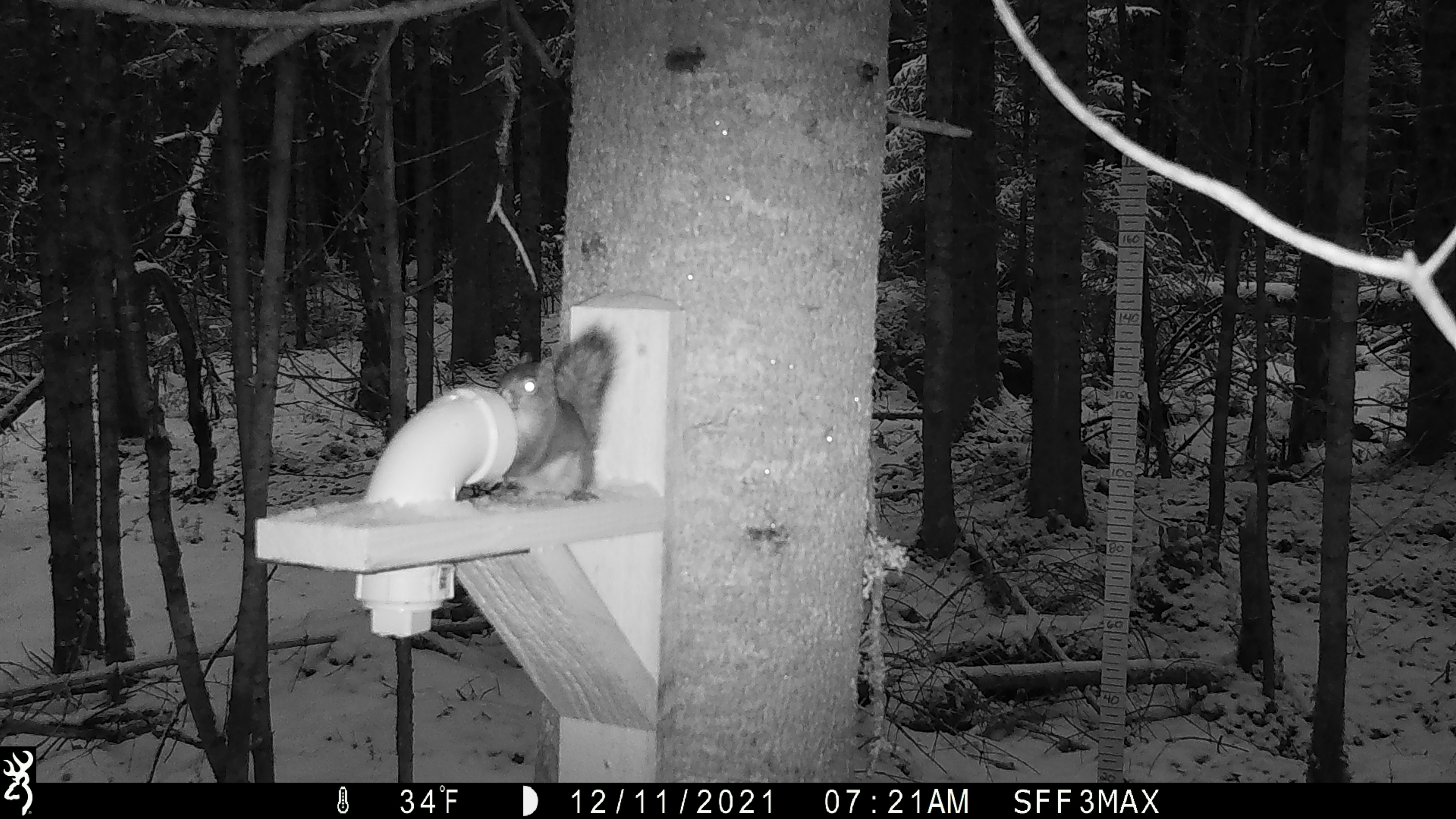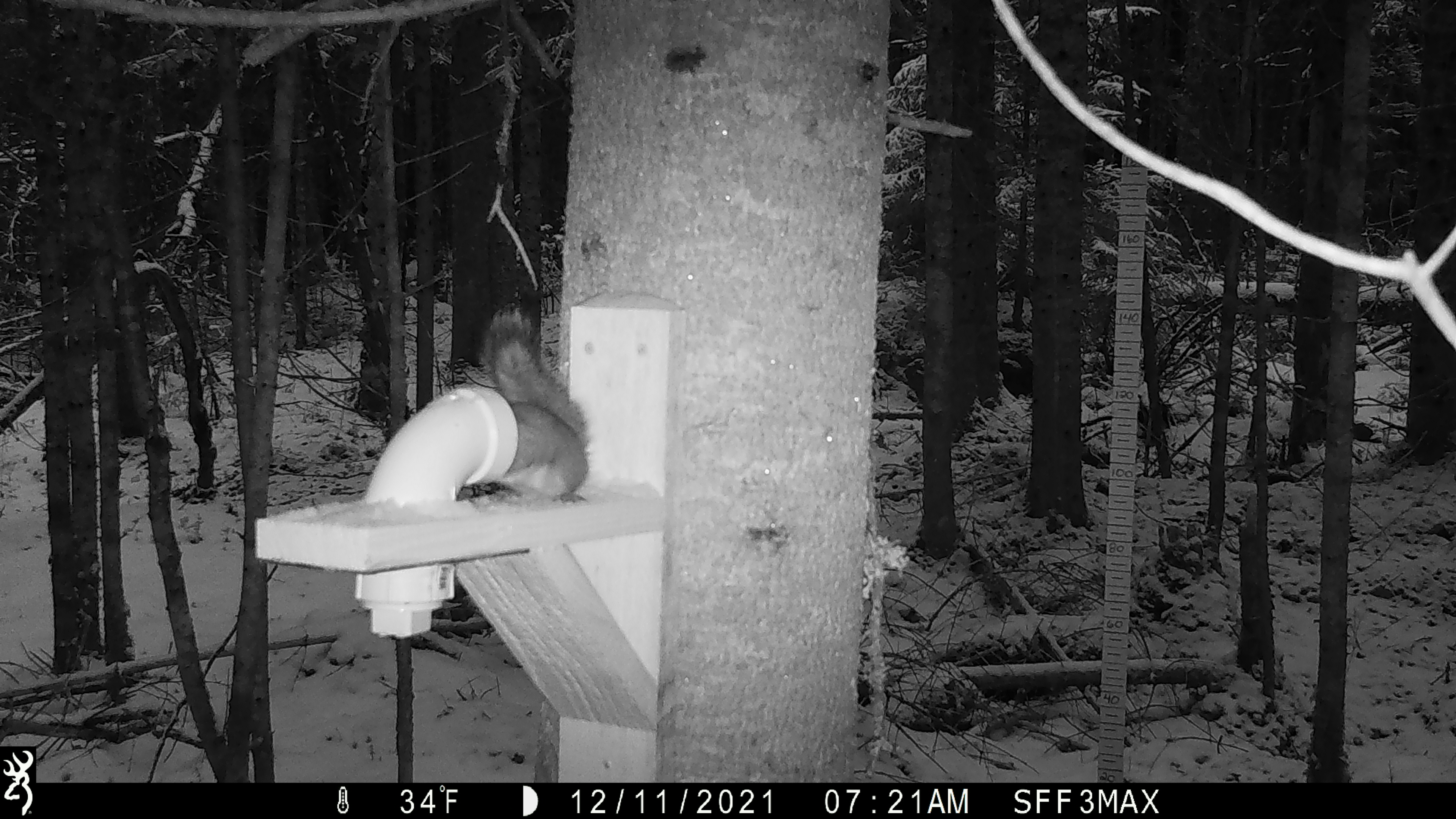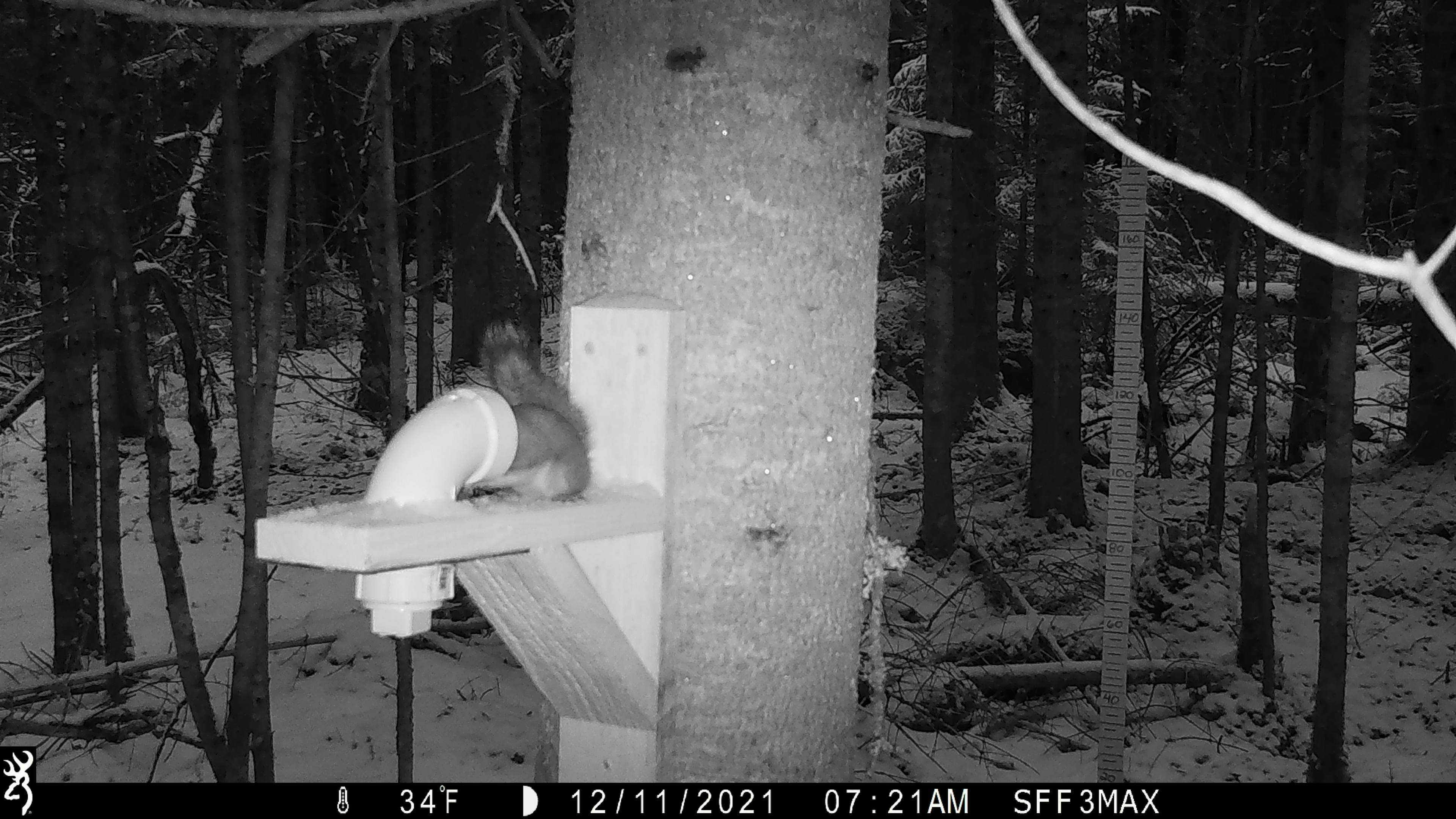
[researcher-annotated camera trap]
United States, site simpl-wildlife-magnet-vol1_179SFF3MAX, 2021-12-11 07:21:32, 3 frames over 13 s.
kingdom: Animalia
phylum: Chordata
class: Mammalia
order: Rodentia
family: Sciuridae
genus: Tamiasciurus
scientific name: Tamiasciurus hudsonicus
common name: red squirrel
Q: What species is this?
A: Red squirrel (Tamiasciurus hudsonicus).